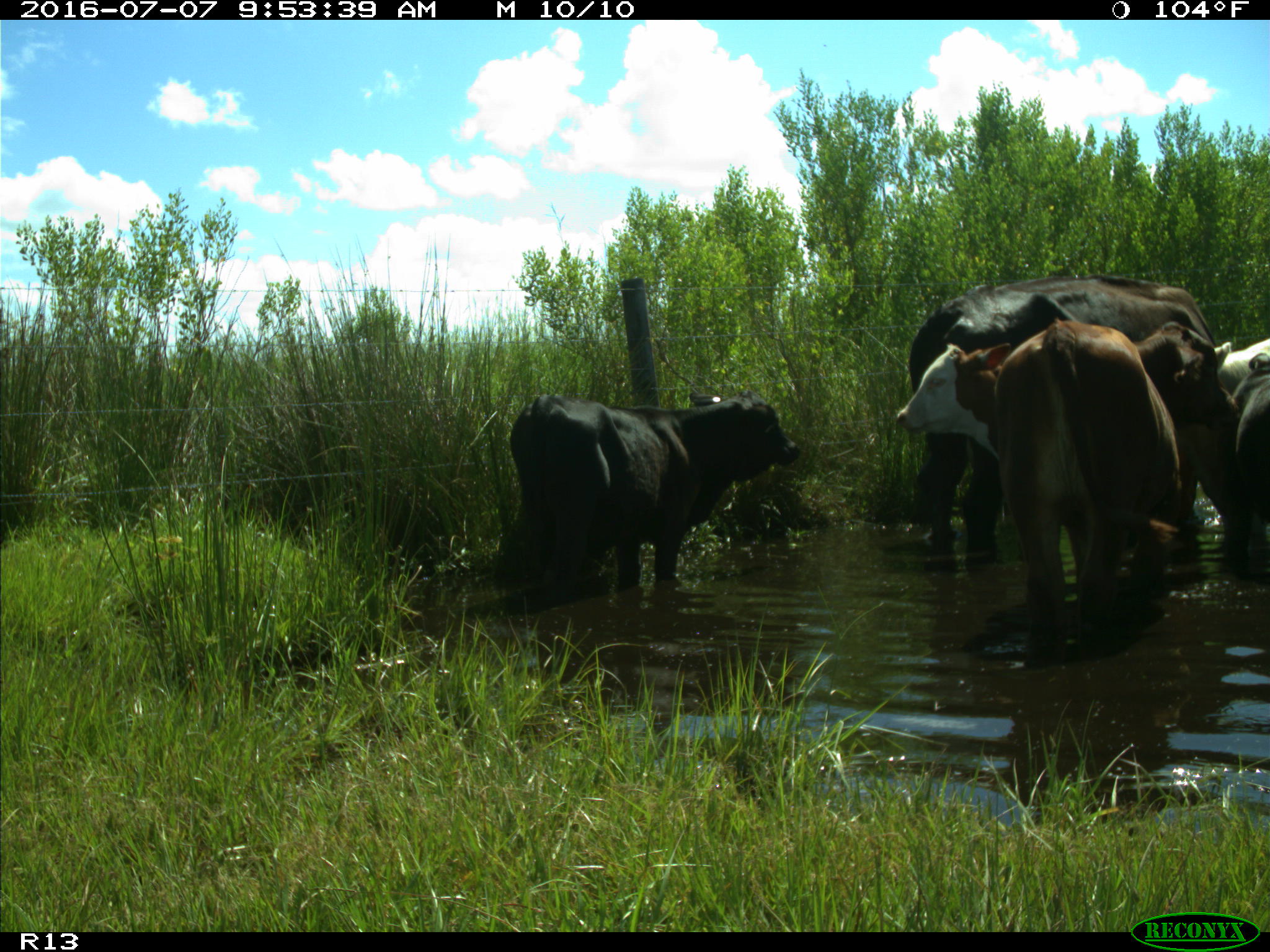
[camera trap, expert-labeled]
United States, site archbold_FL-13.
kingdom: Animalia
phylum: Chordata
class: Mammalia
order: Artiodactyla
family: Bovidae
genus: Bos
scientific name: Bos taurus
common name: domestic cow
Bos taurus (domestic cow).